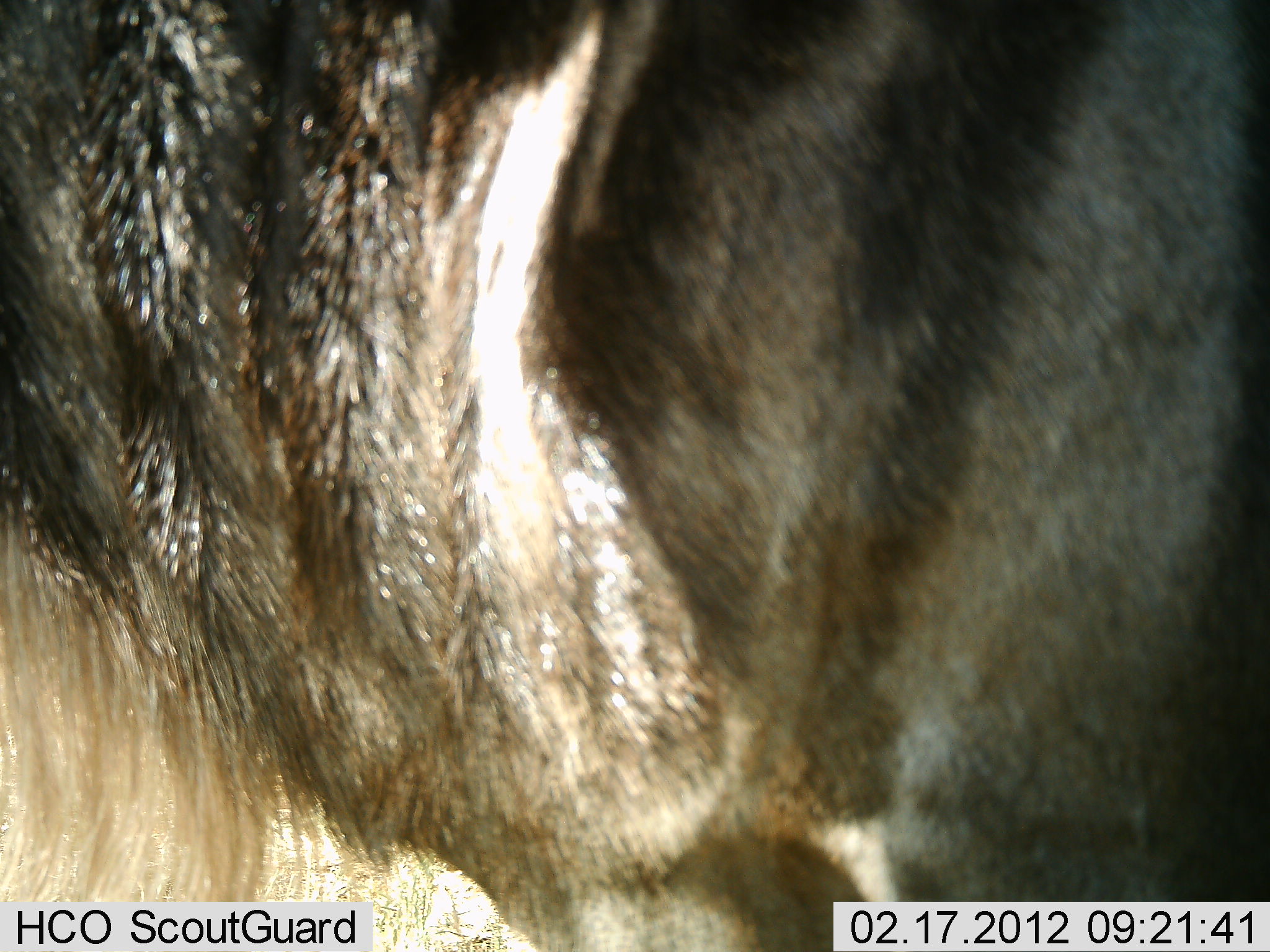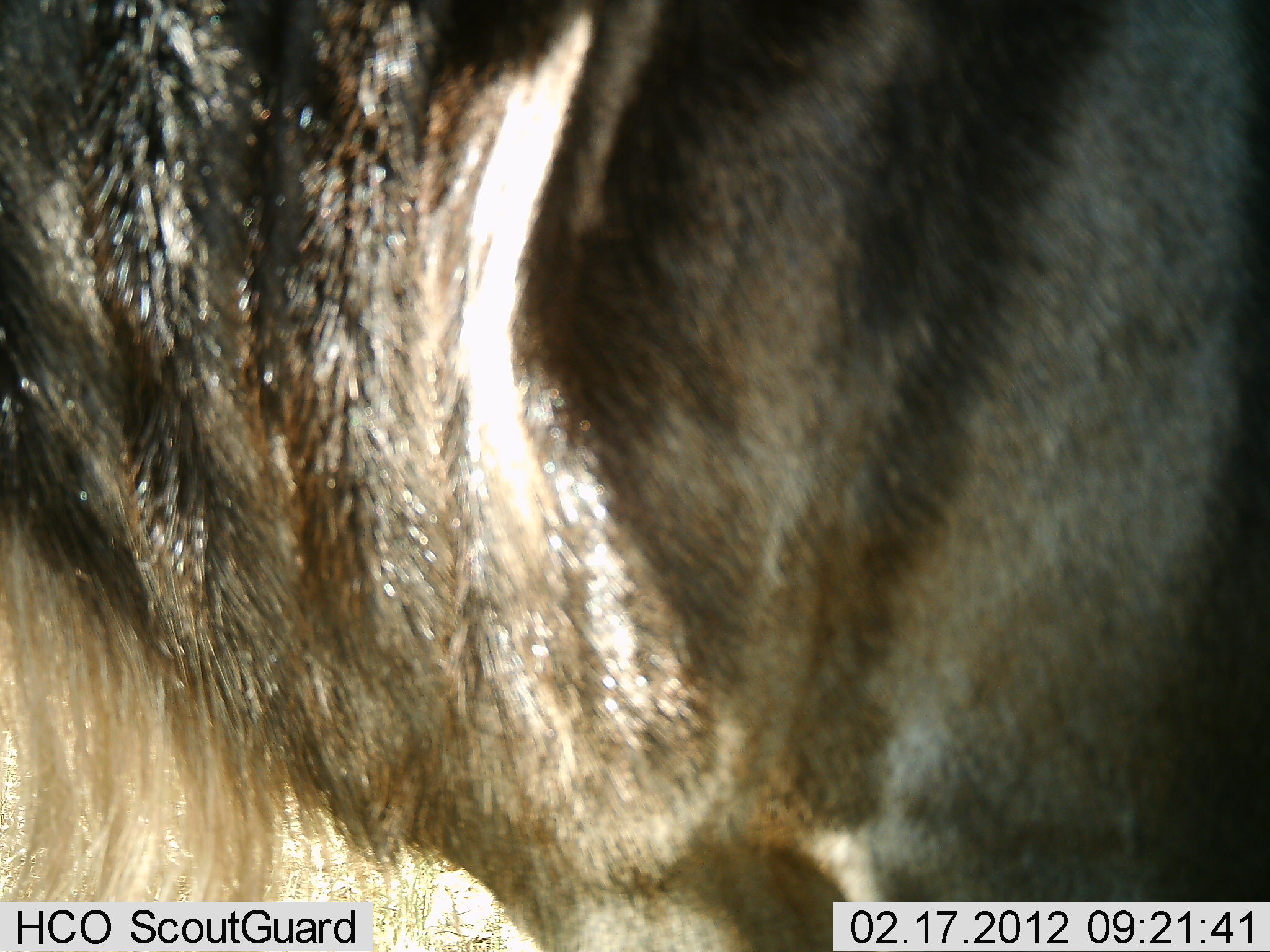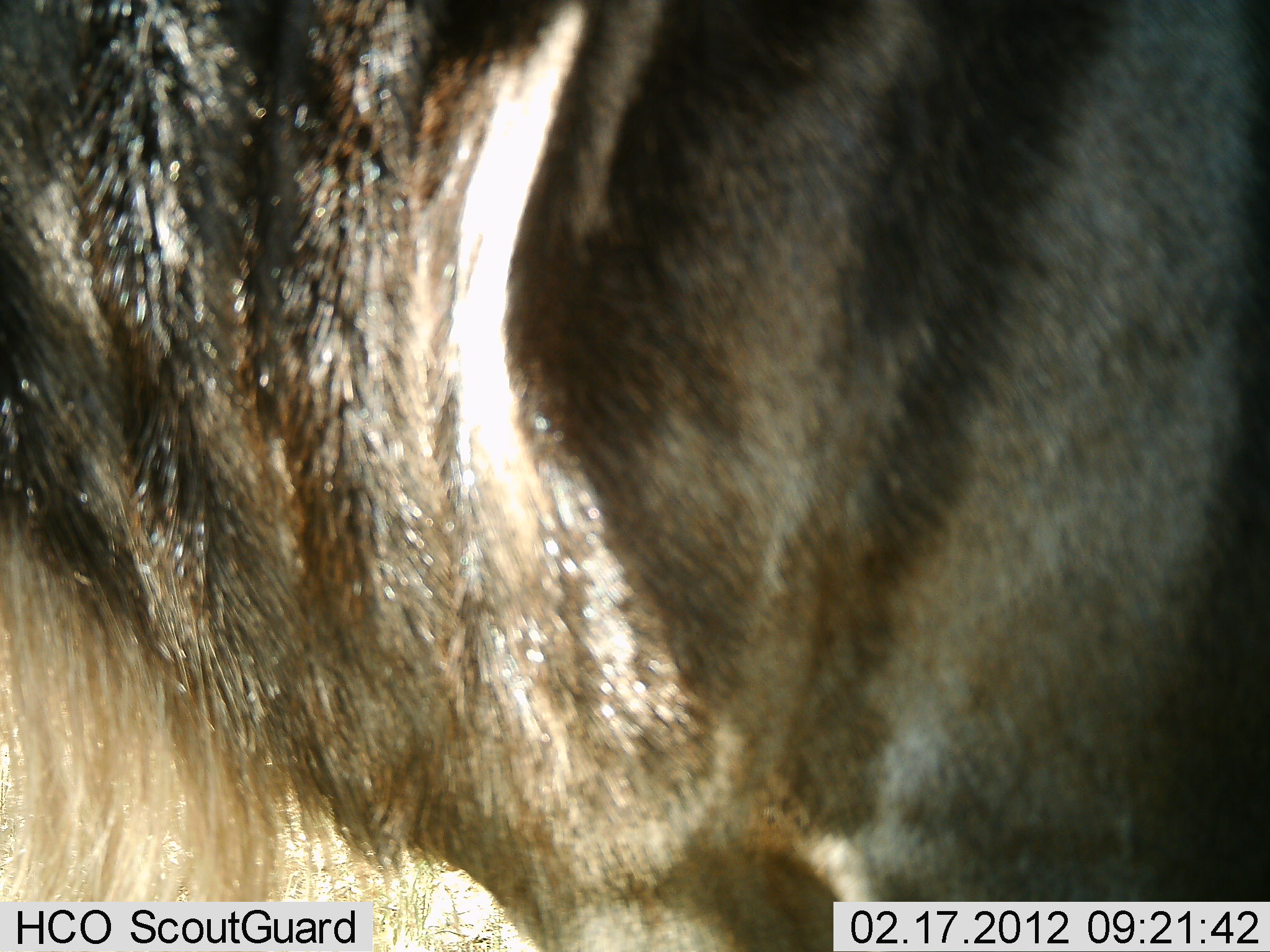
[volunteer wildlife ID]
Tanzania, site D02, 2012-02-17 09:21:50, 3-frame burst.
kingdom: Animalia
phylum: Chordata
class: Mammalia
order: Artiodactyla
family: Bovidae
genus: Connochaetes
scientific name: Connochaetes taurinus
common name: blue wildebeest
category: wildebeest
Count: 1.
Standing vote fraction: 91%.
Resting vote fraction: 0%.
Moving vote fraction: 9%.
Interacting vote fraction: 0%.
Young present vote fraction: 0%.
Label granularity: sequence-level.